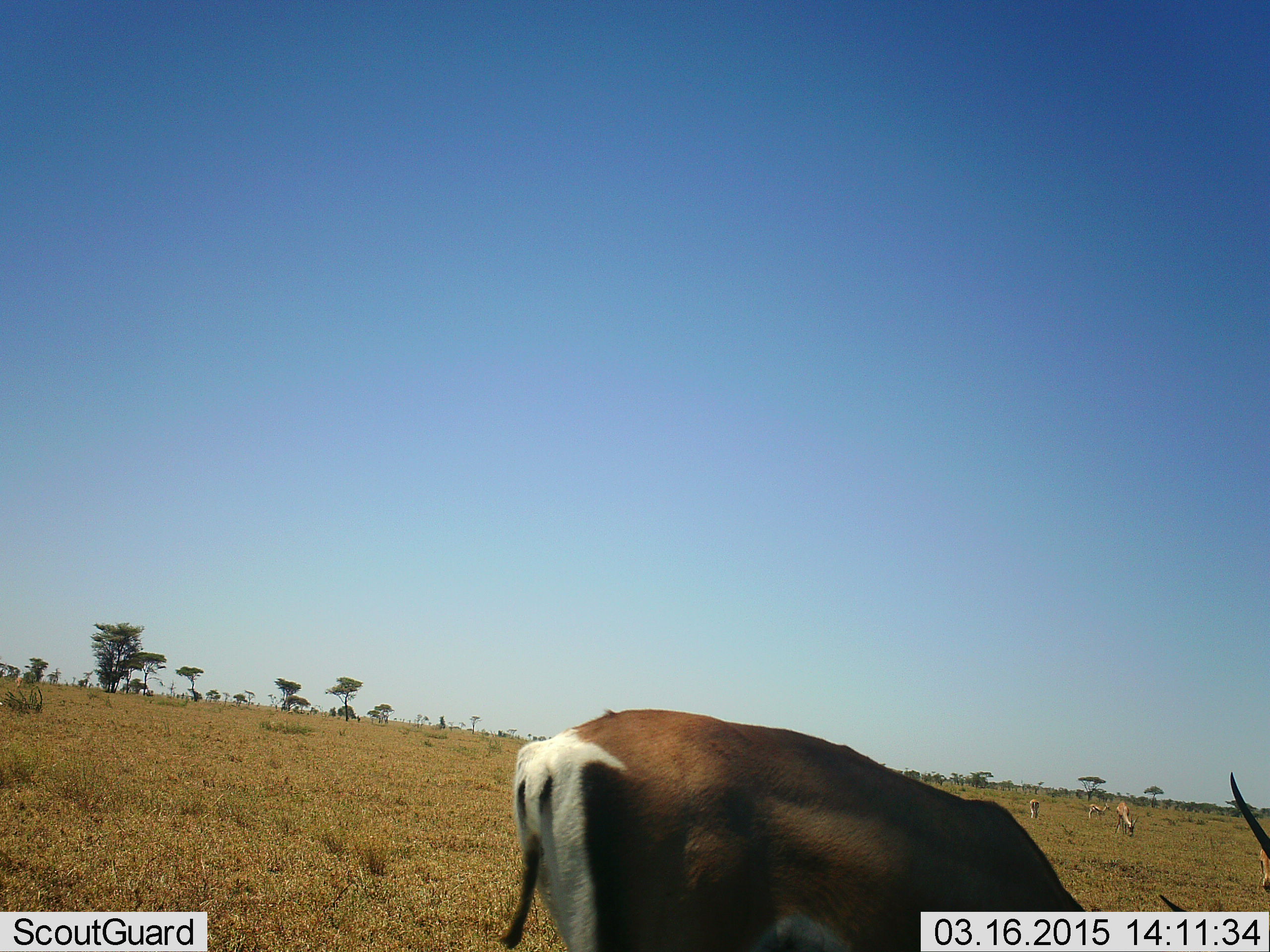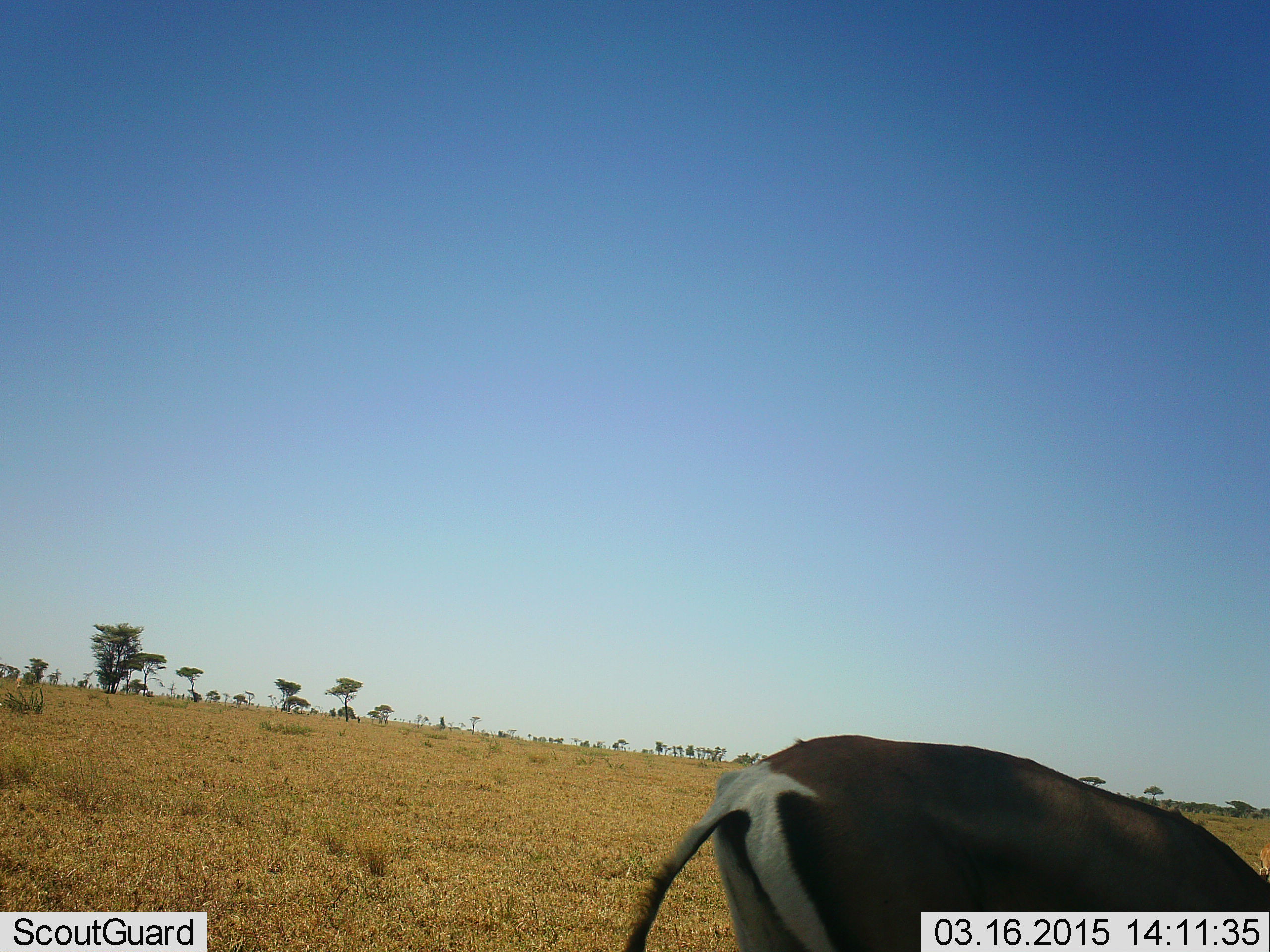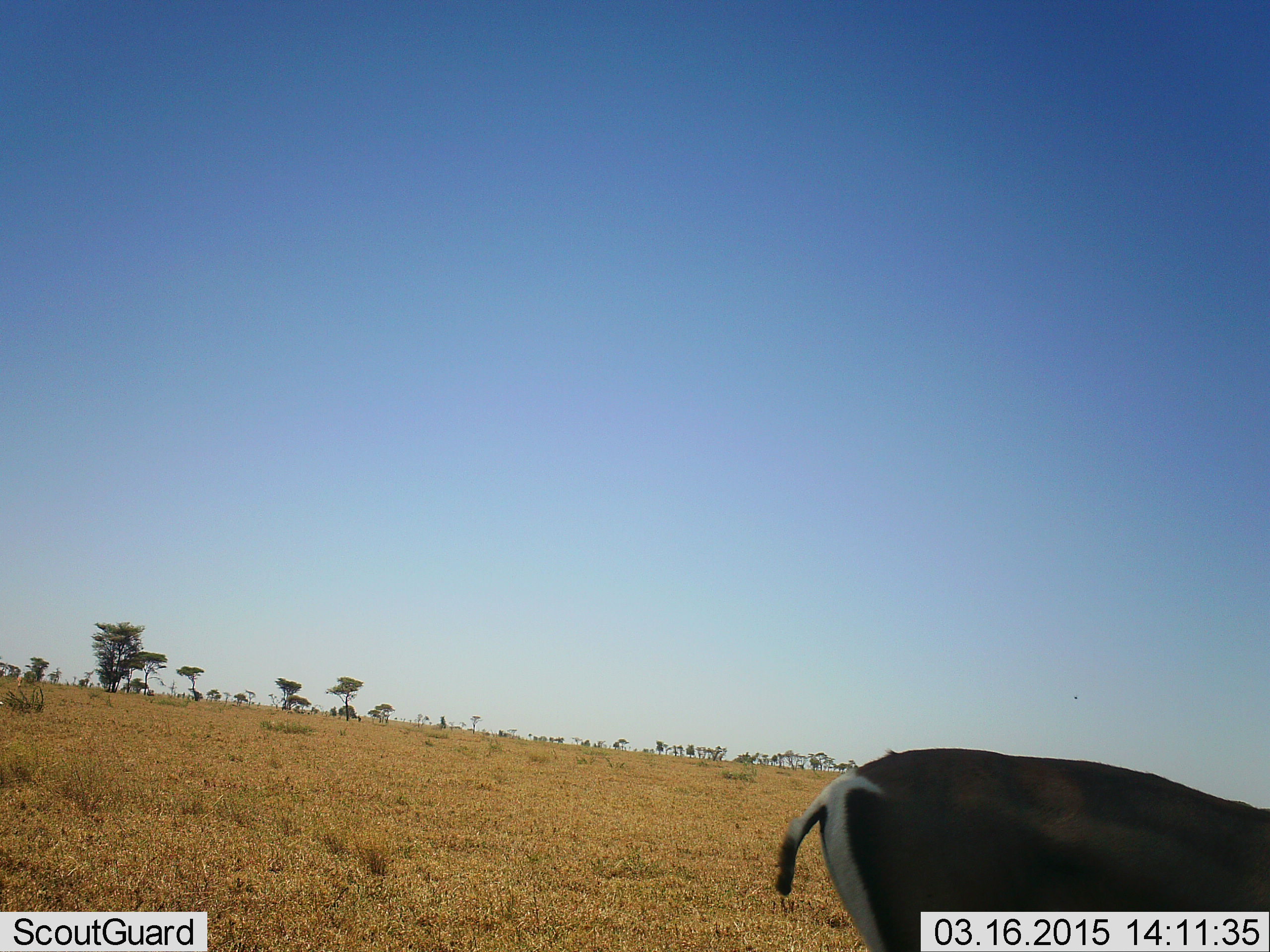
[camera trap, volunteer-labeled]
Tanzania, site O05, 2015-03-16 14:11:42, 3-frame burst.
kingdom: Animalia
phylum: Chordata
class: Mammalia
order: Artiodactyla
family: Bovidae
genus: Nanger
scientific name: Nanger granti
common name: grant's gazelle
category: gazellegrants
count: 1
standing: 40%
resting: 0%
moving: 20%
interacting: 0%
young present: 0%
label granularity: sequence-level